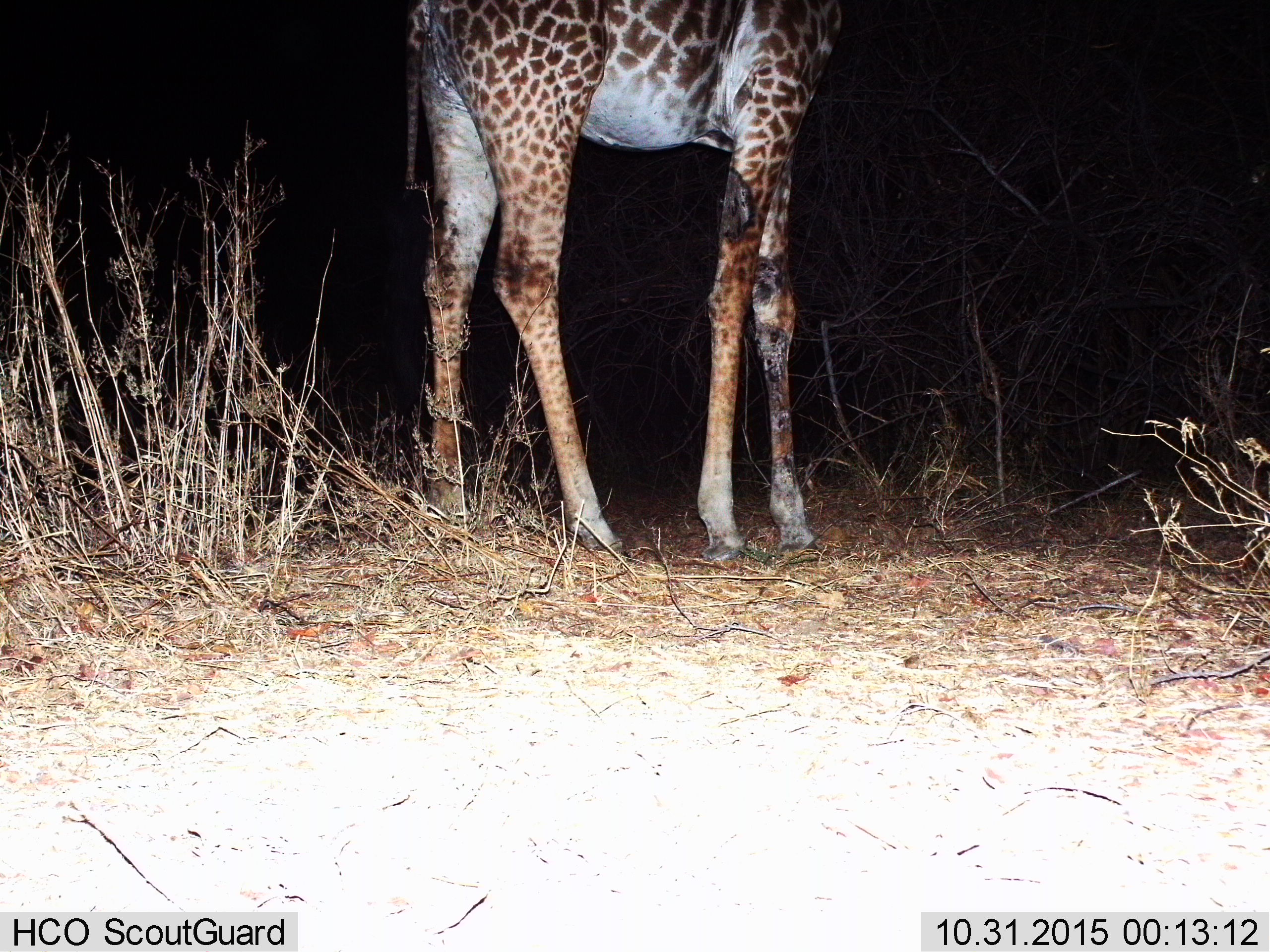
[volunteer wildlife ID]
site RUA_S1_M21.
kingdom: Animalia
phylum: Chordata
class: Mammalia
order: Artiodactyla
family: Giraffidae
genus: Giraffa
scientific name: Giraffa camelopardalis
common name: giraffe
Giraffe (Giraffa camelopardalis), count 1. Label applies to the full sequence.